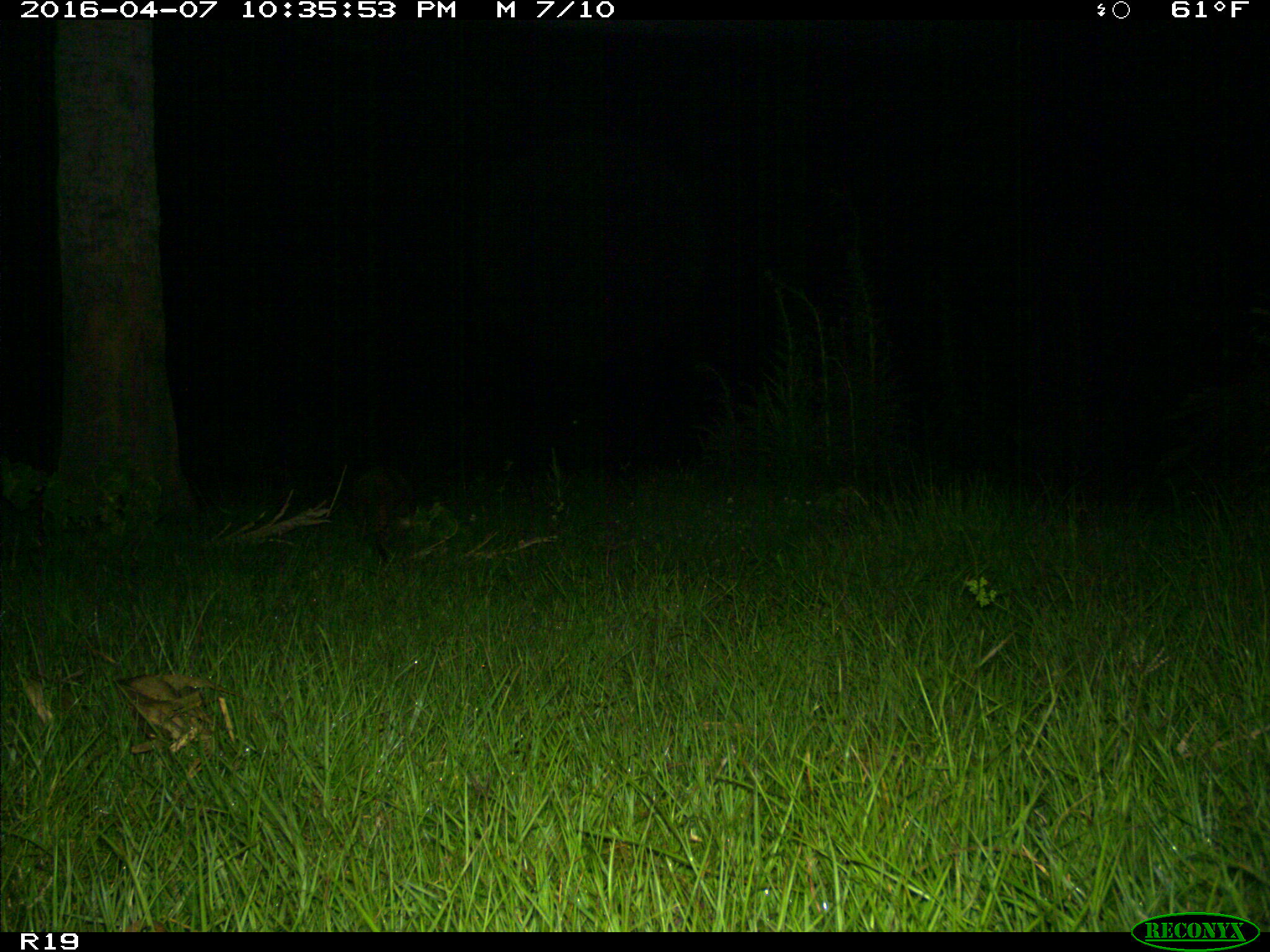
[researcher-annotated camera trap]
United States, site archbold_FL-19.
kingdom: Animalia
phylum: Chordata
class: Mammalia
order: Carnivora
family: Procyonidae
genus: Procyon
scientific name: Procyon lotor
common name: common raccoon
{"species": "Procyon lotor (common raccoon)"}